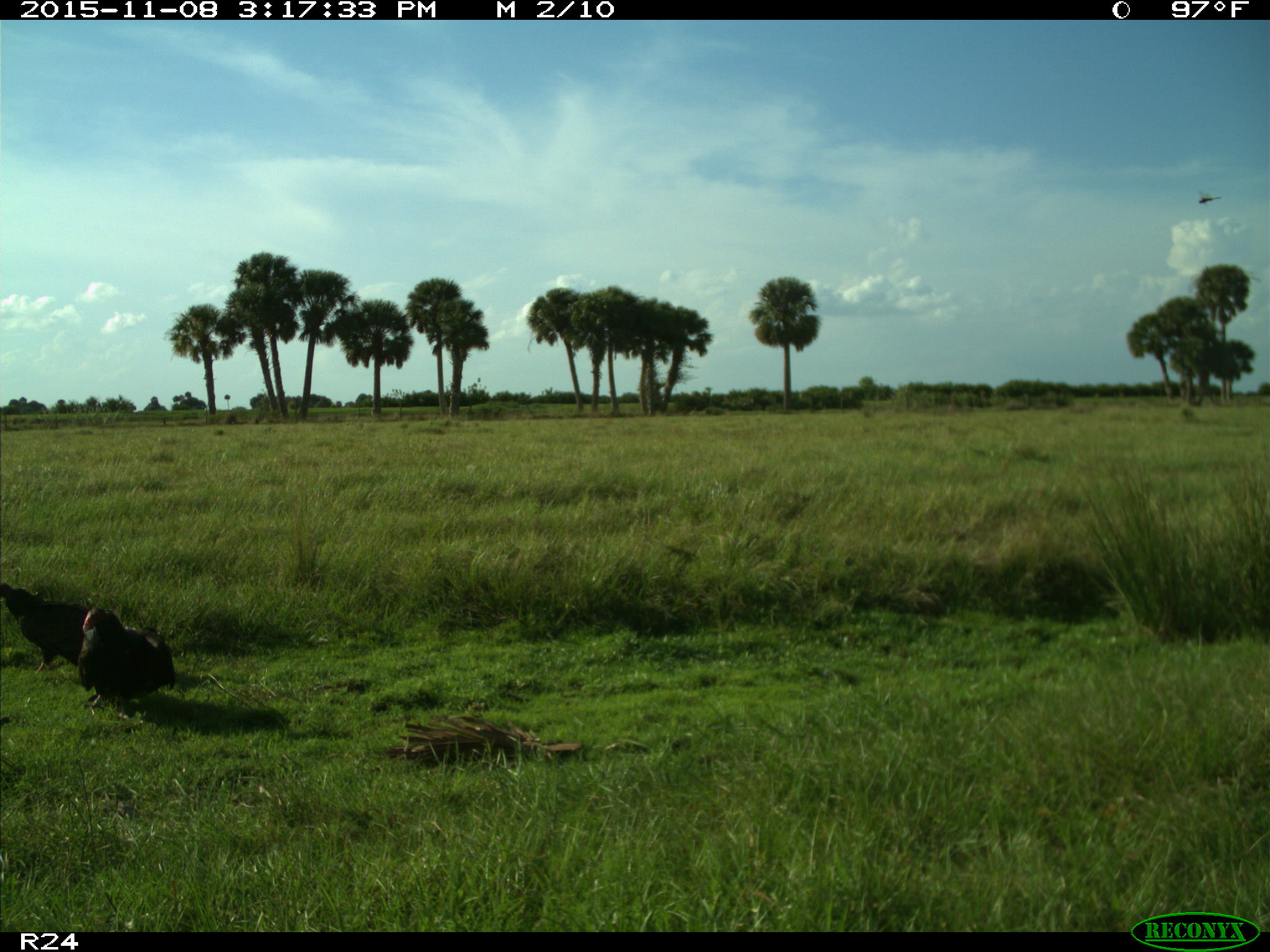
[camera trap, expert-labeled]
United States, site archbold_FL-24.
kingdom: Animalia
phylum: Chordata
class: Aves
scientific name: Aves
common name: birds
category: unidentified bird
Unidentified bird (birds) (Aves).